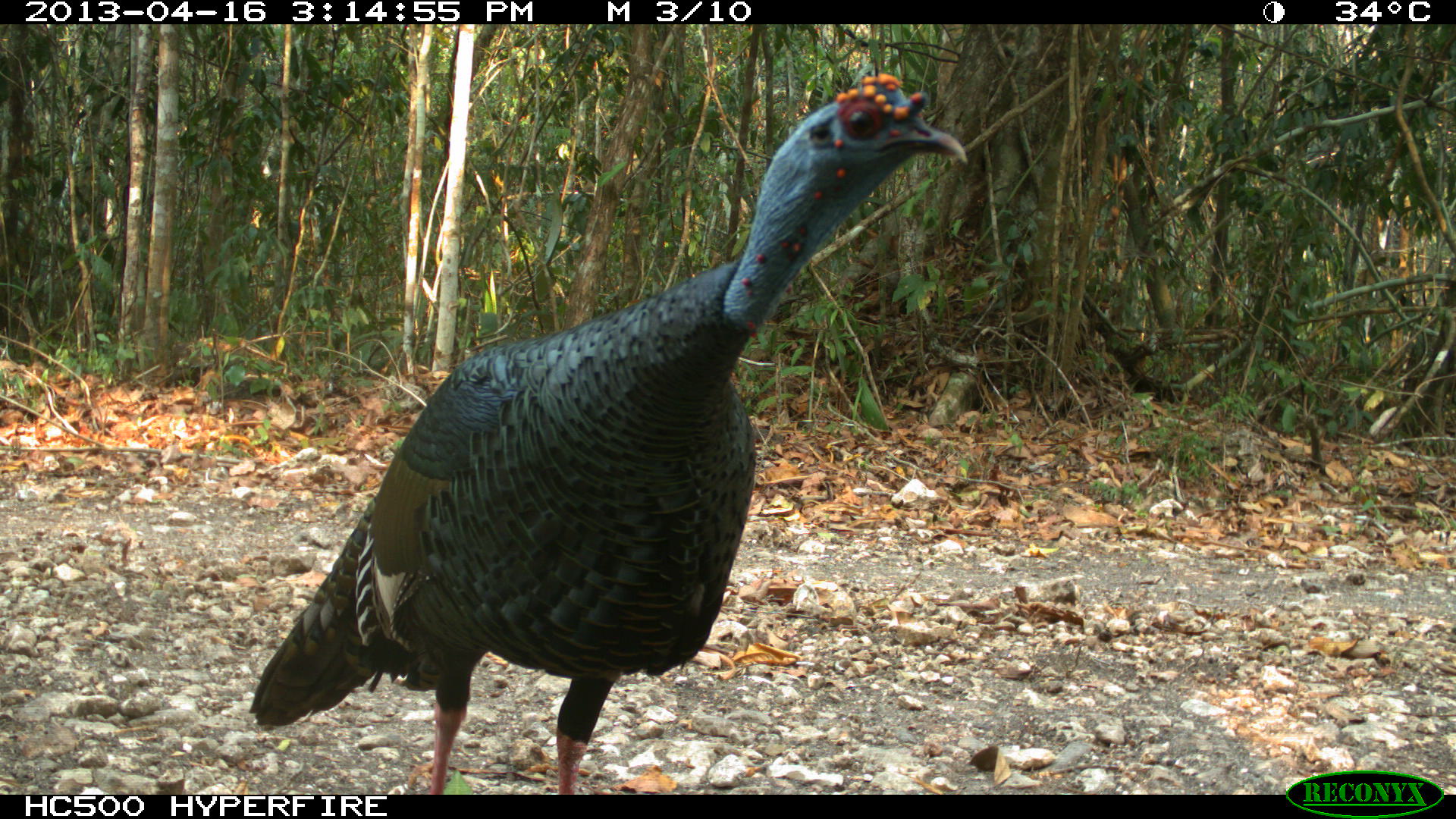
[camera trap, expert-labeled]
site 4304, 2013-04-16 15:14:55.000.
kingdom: Animalia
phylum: Chordata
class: Aves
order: Galliformes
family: Phasianidae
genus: Meleagris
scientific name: Meleagris ocellata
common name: ocellated turkey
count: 1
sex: male